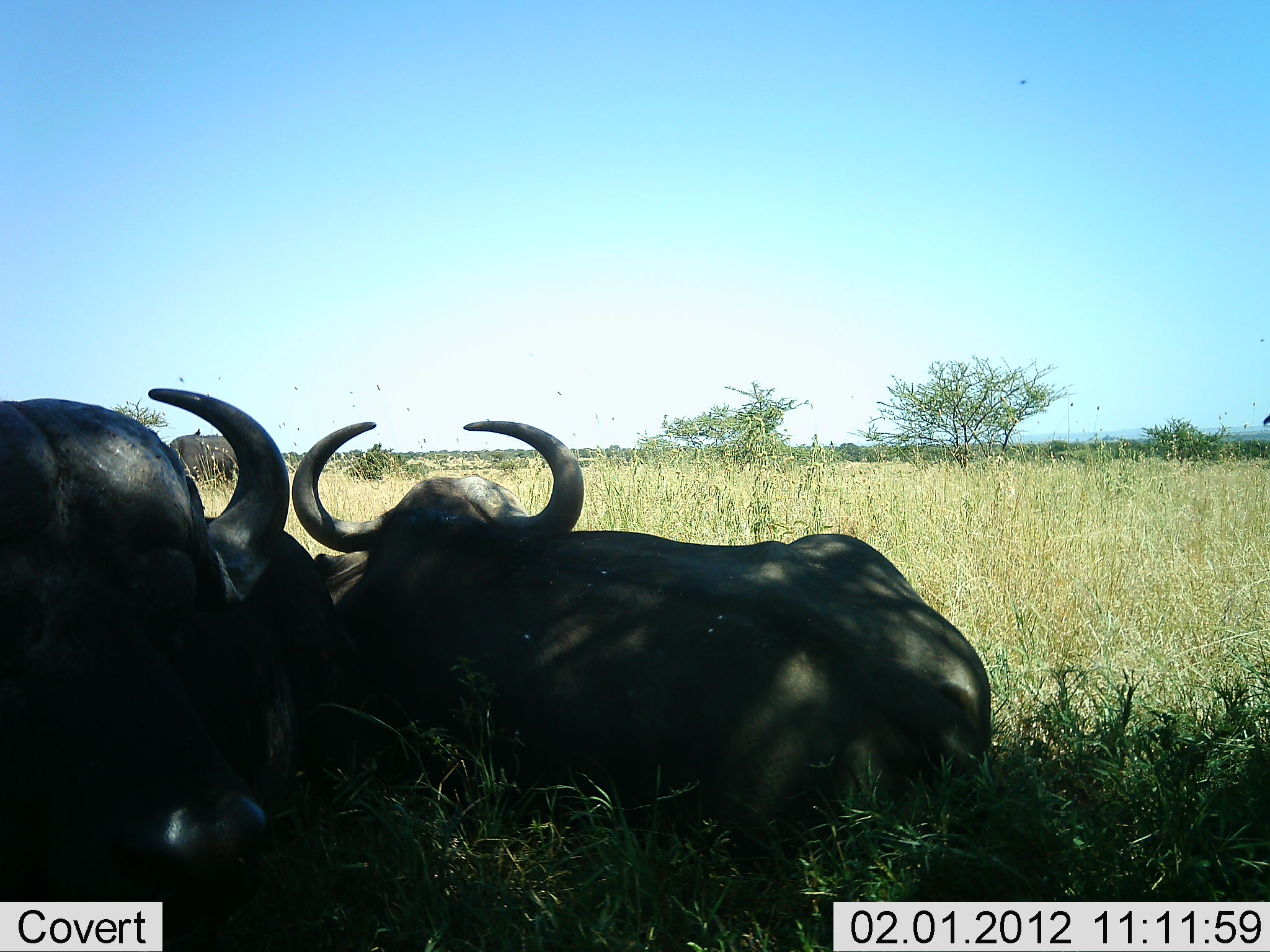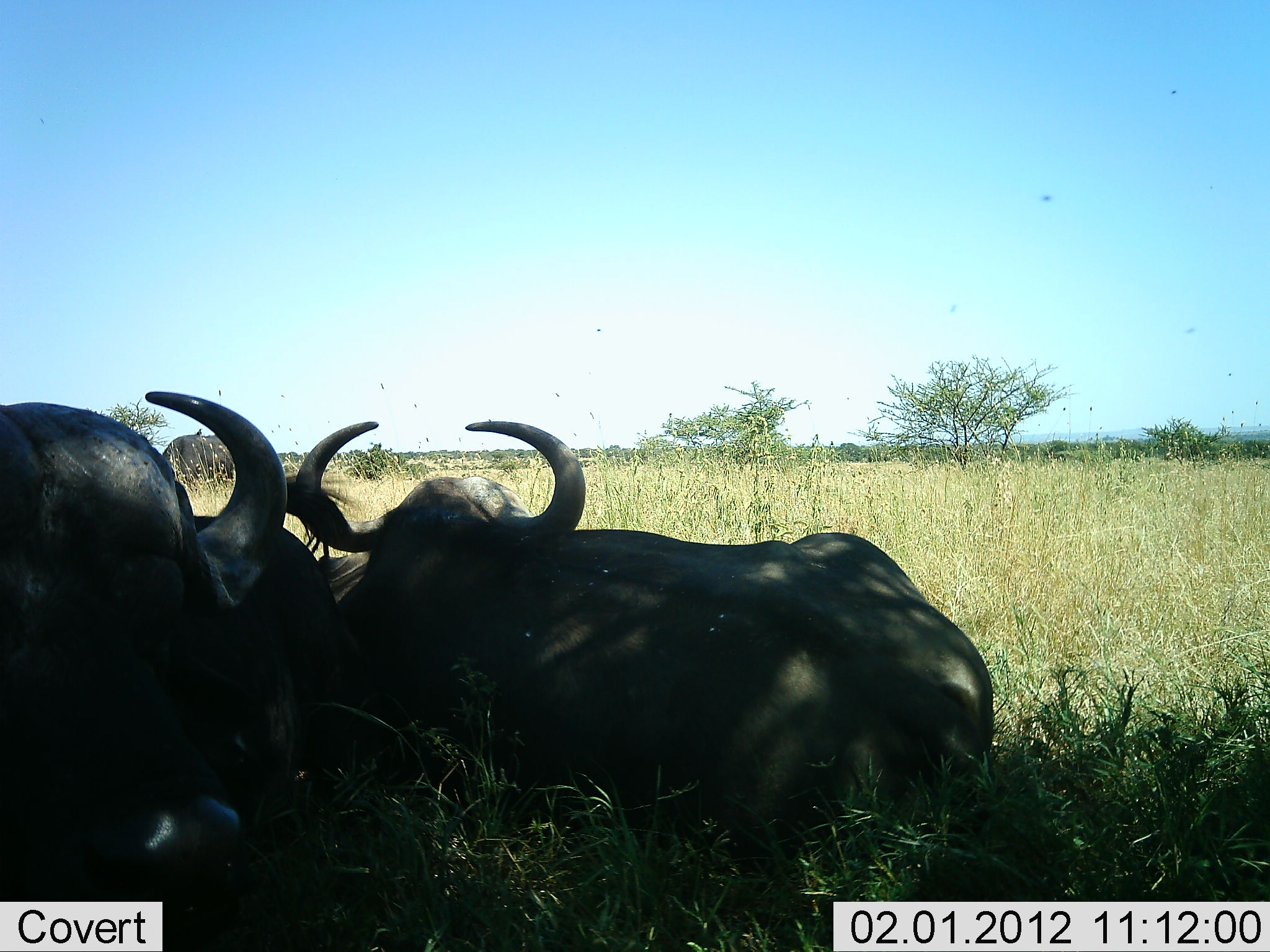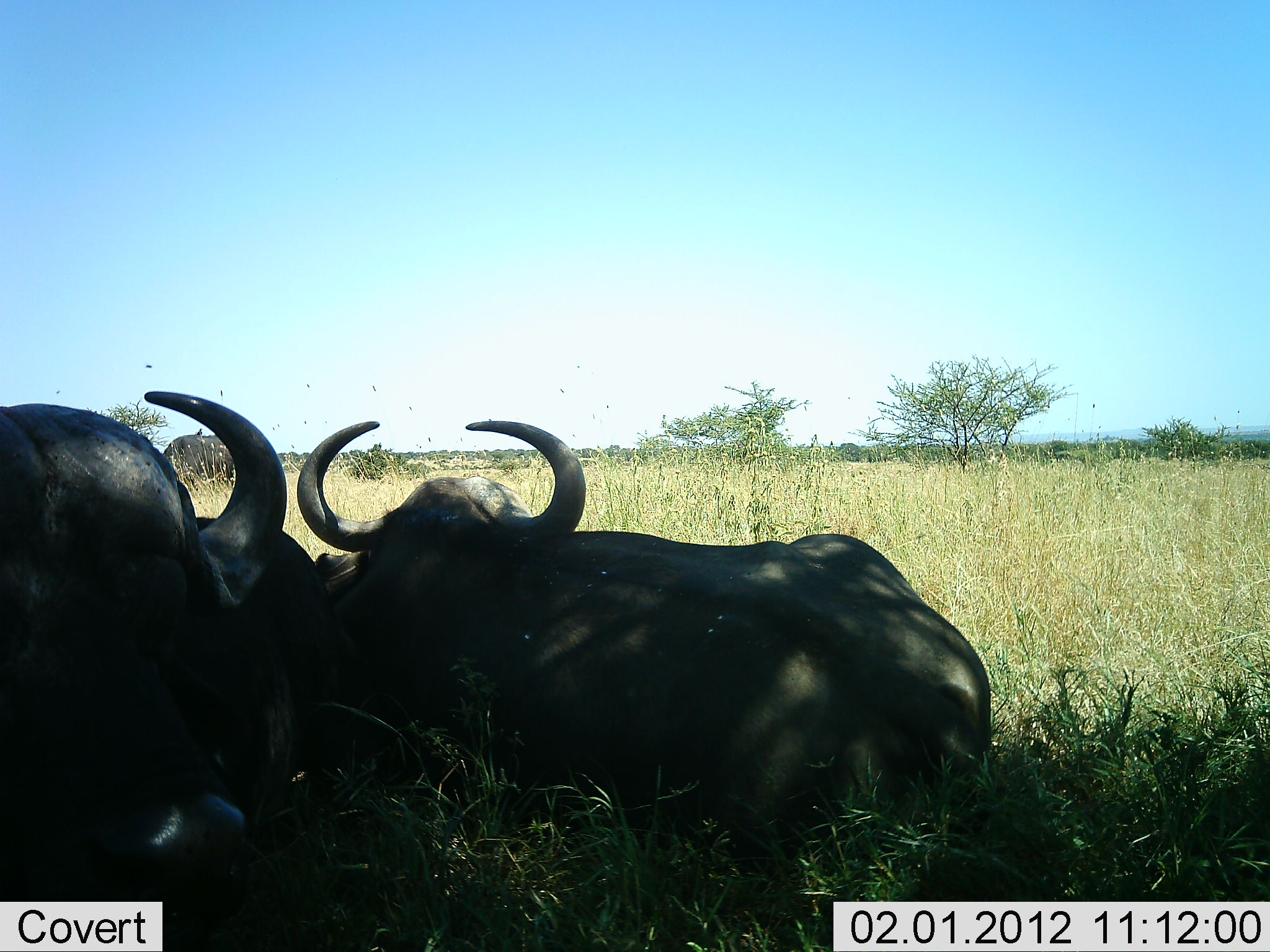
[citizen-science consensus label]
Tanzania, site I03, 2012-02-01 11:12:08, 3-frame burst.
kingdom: Animalia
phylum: Chordata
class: Mammalia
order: Artiodactyla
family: Bovidae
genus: Syncerus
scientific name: Syncerus caffer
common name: cape buffalo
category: buffalo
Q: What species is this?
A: Buffalo (cape buffalo) (Syncerus caffer).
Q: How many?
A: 2.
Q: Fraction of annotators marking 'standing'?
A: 18%.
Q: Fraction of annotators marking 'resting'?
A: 95%.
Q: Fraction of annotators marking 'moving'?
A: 0%.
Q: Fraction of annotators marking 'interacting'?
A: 5%.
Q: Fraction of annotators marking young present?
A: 0%.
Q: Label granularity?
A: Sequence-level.